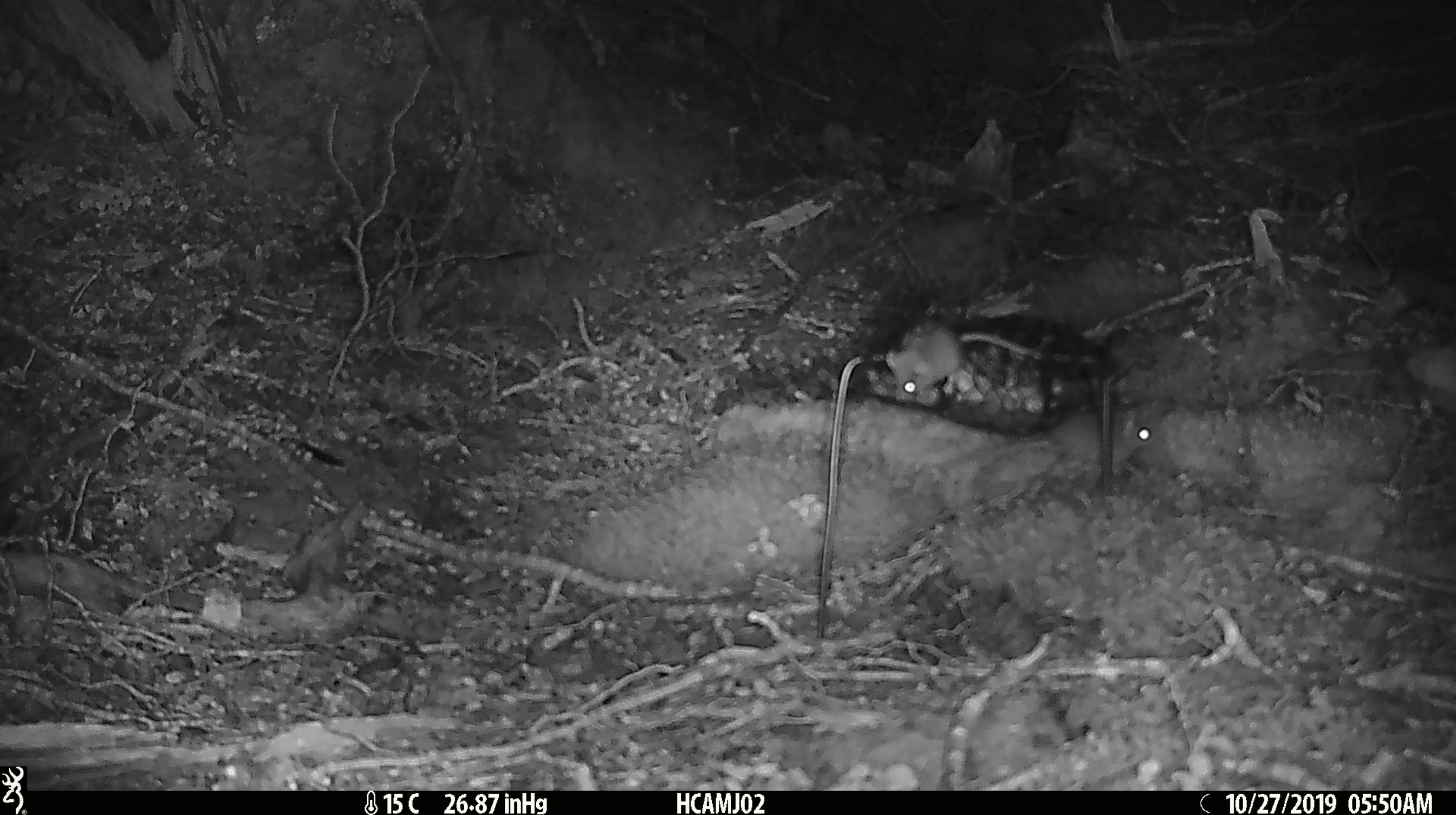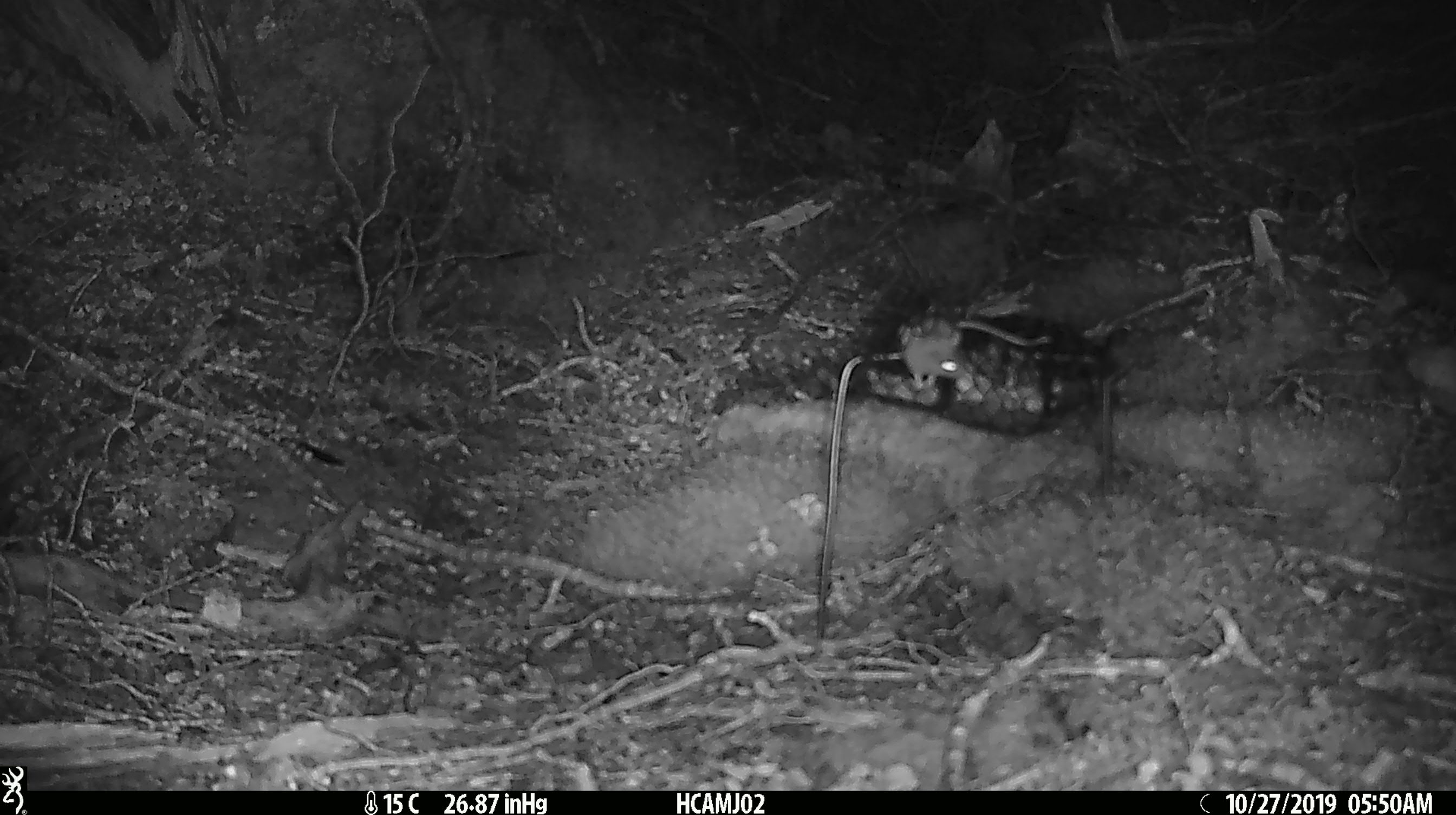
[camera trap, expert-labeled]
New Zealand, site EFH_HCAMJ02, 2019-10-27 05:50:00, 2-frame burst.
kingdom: Animalia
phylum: Chordata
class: Mammalia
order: Rodentia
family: Muridae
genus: Mus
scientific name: Mus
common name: mouse